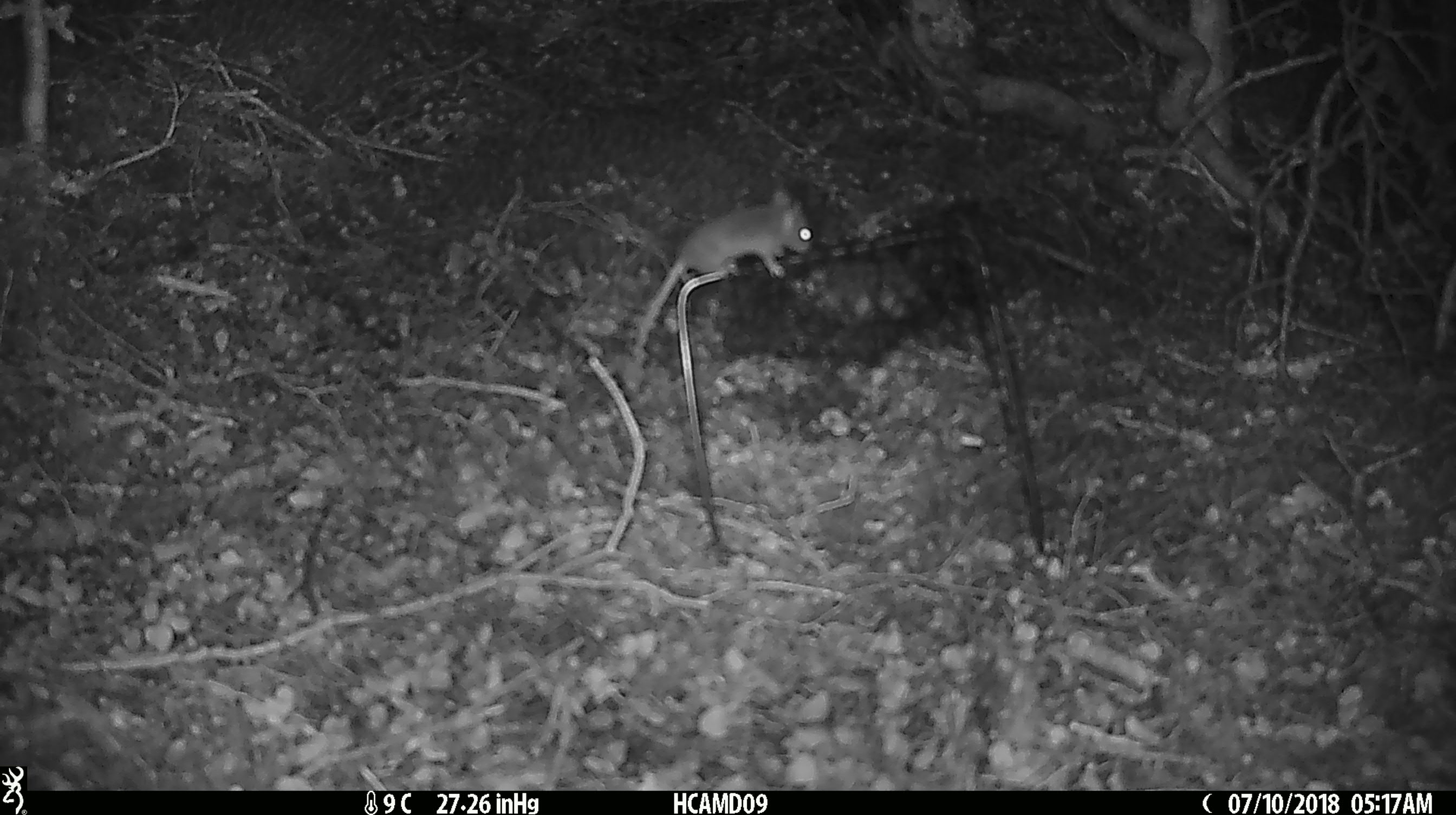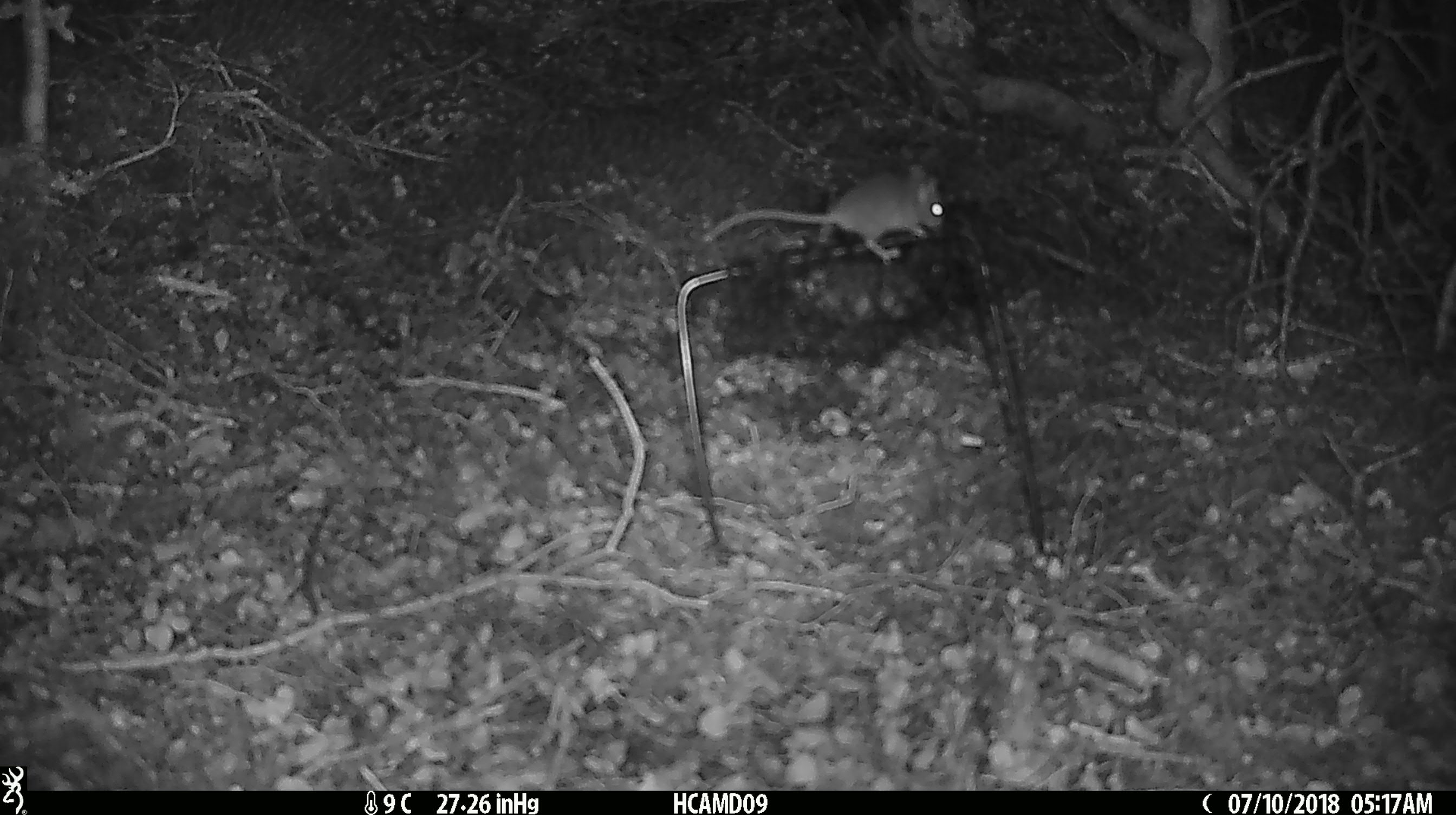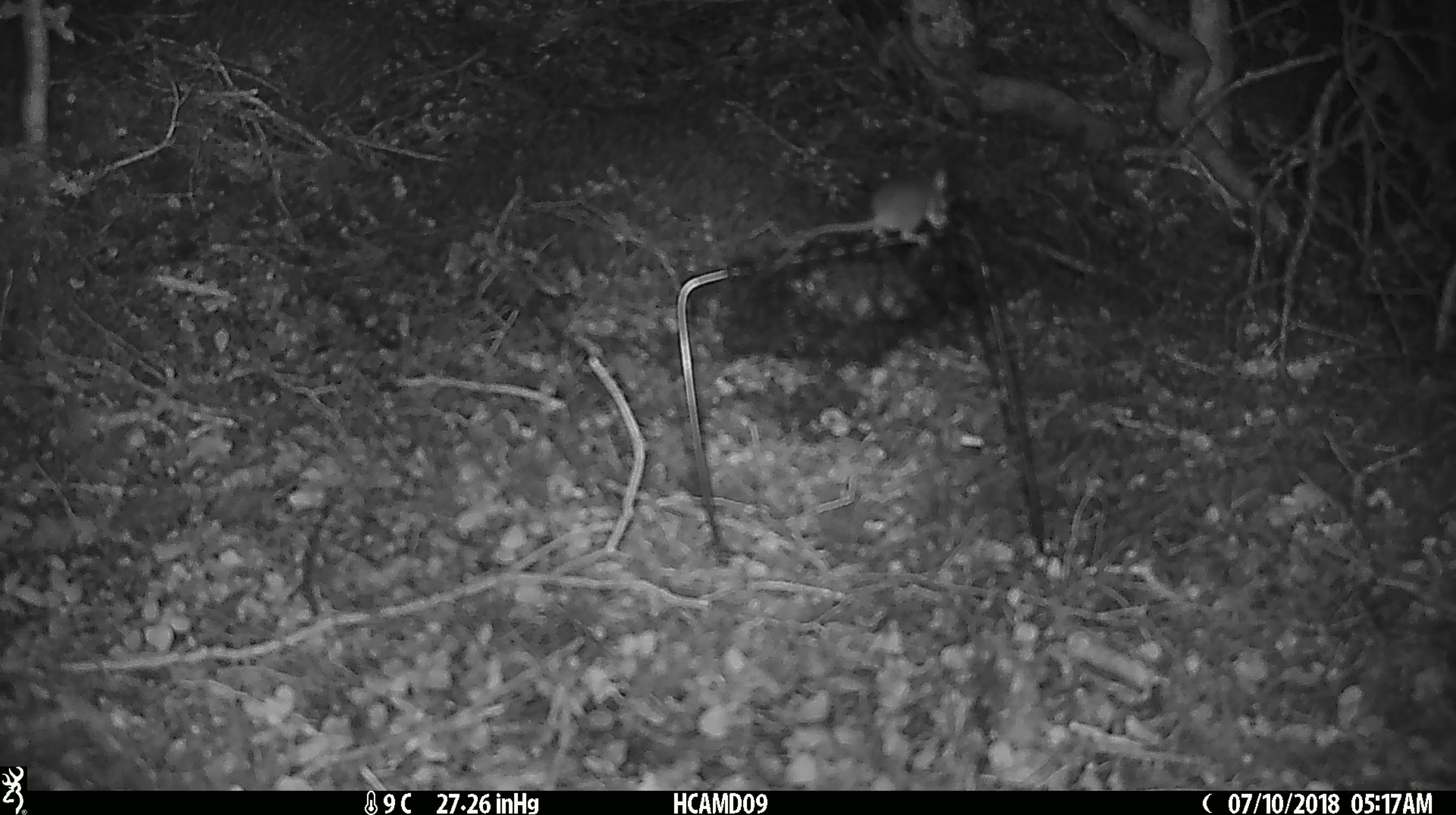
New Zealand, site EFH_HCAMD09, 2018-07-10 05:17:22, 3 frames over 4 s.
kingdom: Animalia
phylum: Chordata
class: Mammalia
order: Rodentia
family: Muridae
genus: Mus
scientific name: Mus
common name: mouse